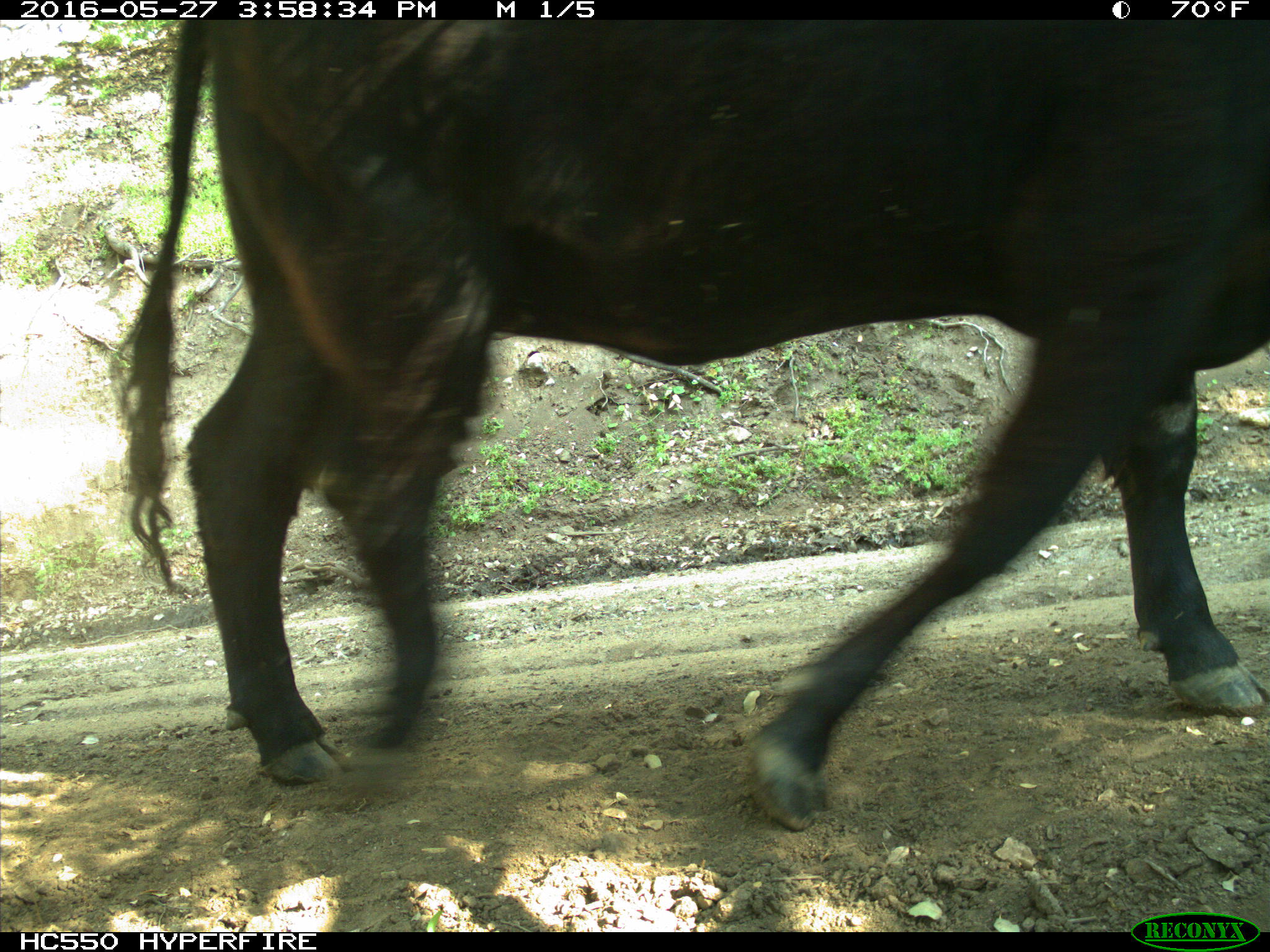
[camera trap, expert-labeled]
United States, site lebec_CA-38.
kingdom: Animalia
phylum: Chordata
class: Mammalia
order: Artiodactyla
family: Bovidae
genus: Bos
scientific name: Bos taurus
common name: domestic cow